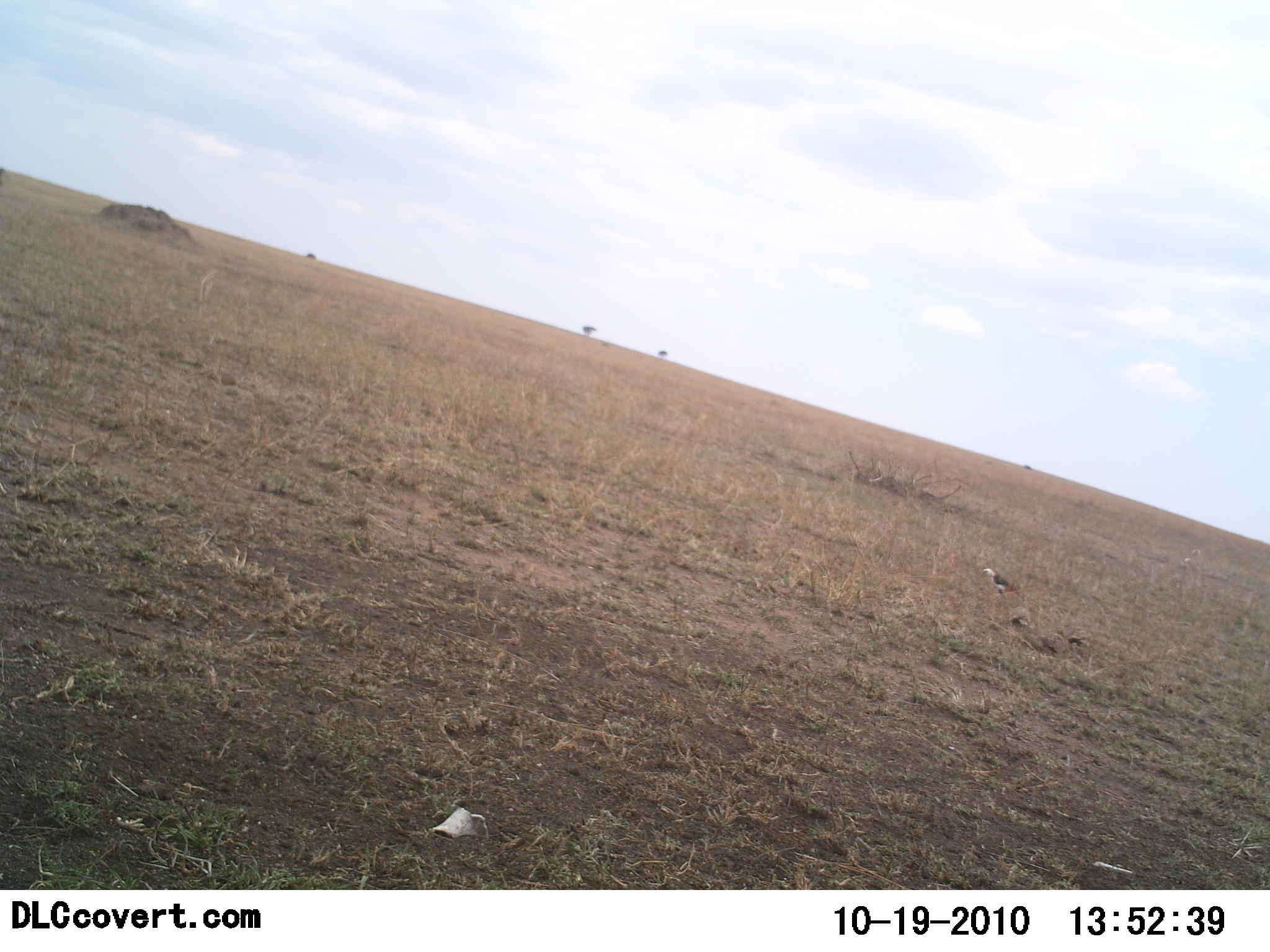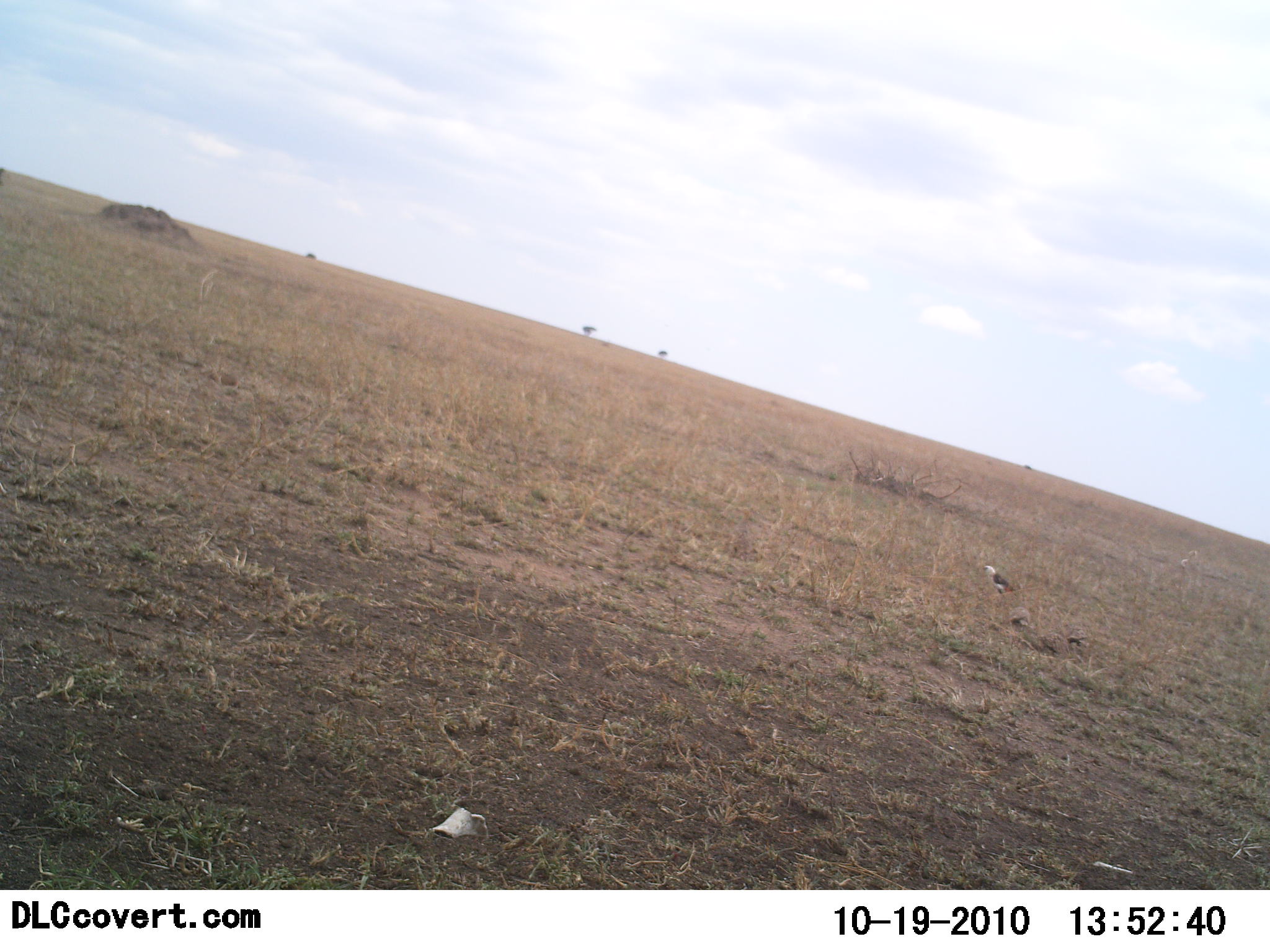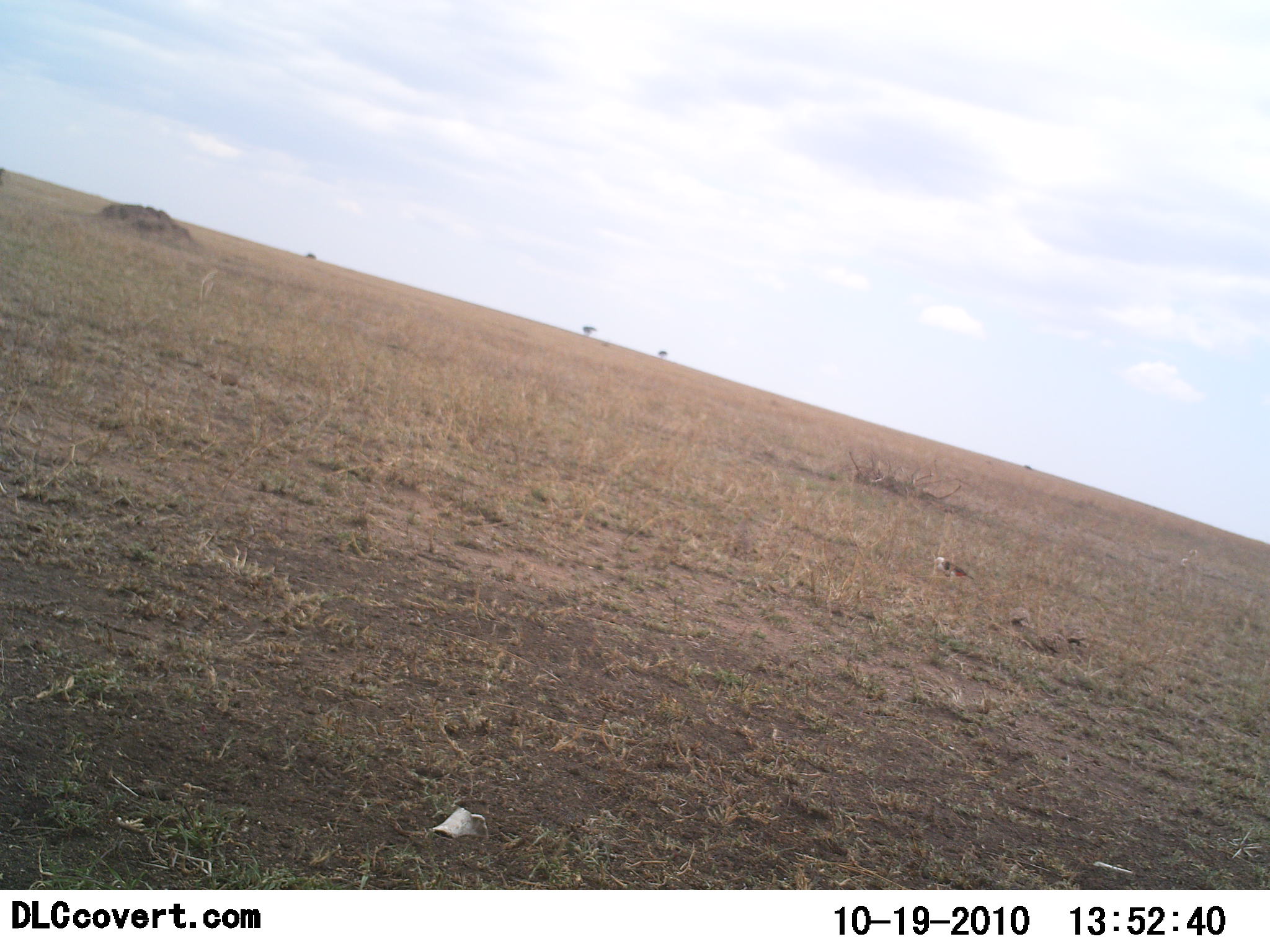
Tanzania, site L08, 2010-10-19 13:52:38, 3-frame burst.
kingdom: Animalia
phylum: Chordata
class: Aves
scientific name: Aves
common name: bird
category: otherbird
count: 1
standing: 29%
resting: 0%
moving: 64%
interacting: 0%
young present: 0%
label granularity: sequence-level